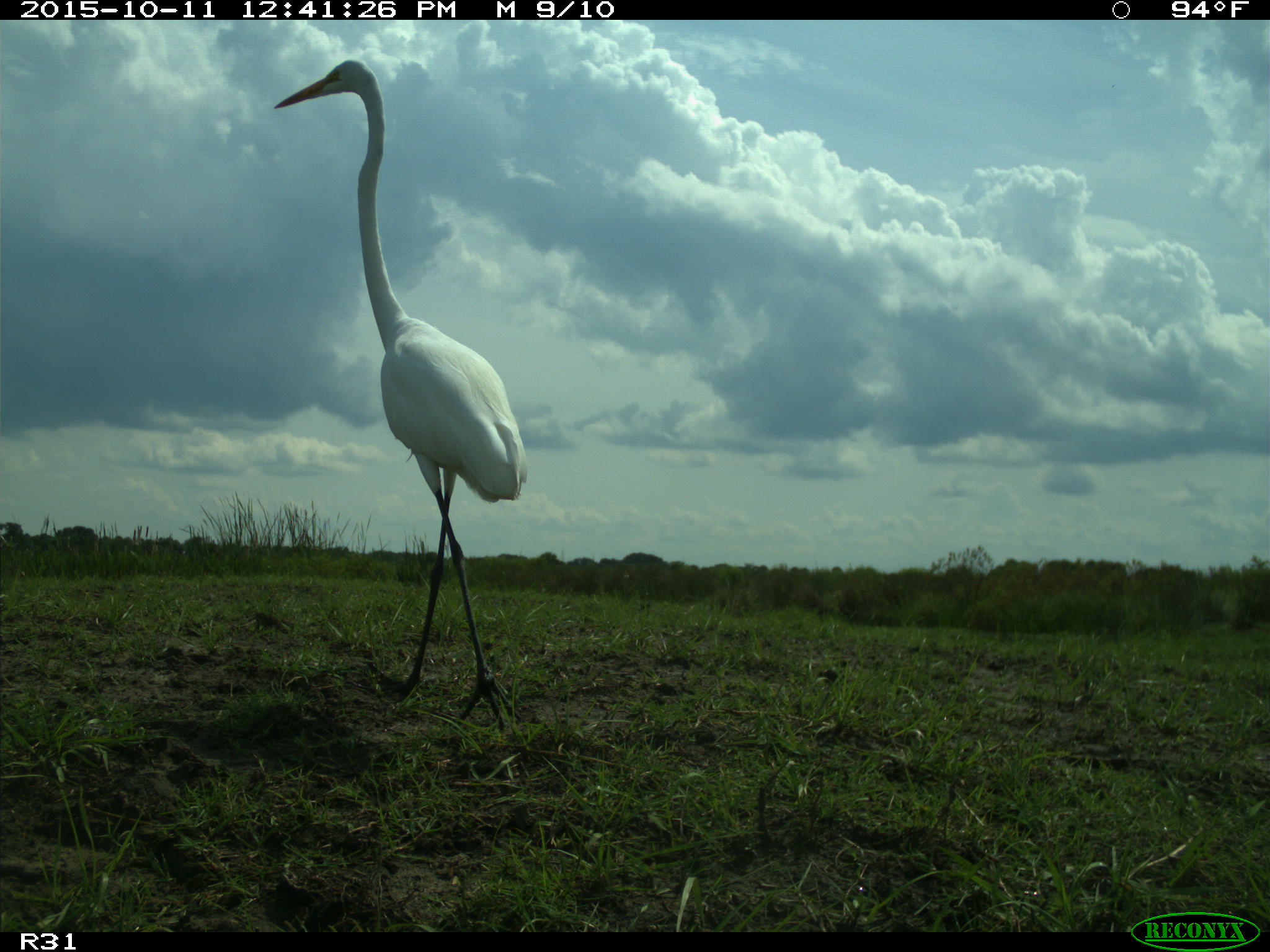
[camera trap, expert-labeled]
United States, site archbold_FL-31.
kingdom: Animalia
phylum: Chordata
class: Aves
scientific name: Aves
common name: birds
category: unidentified bird